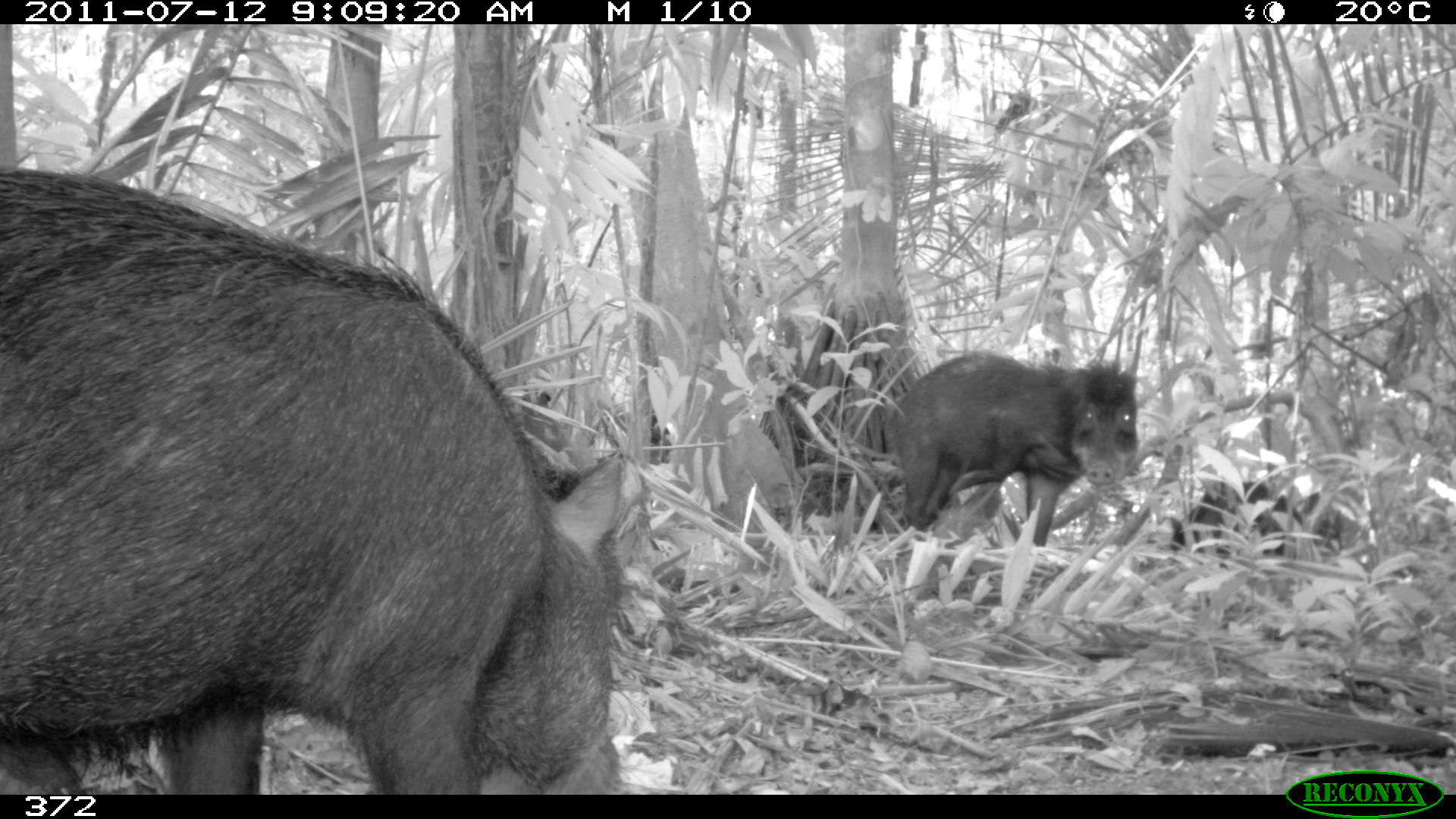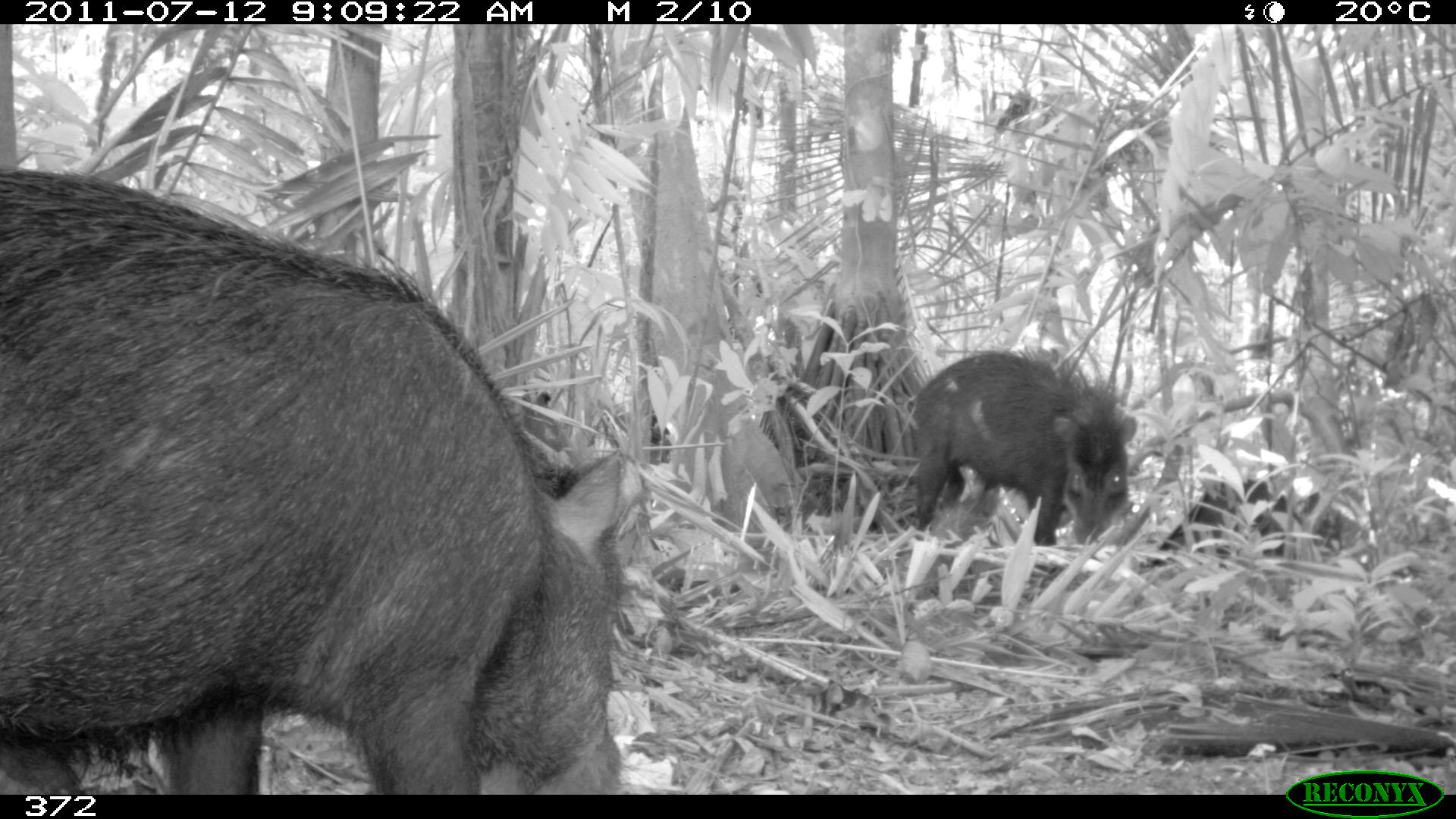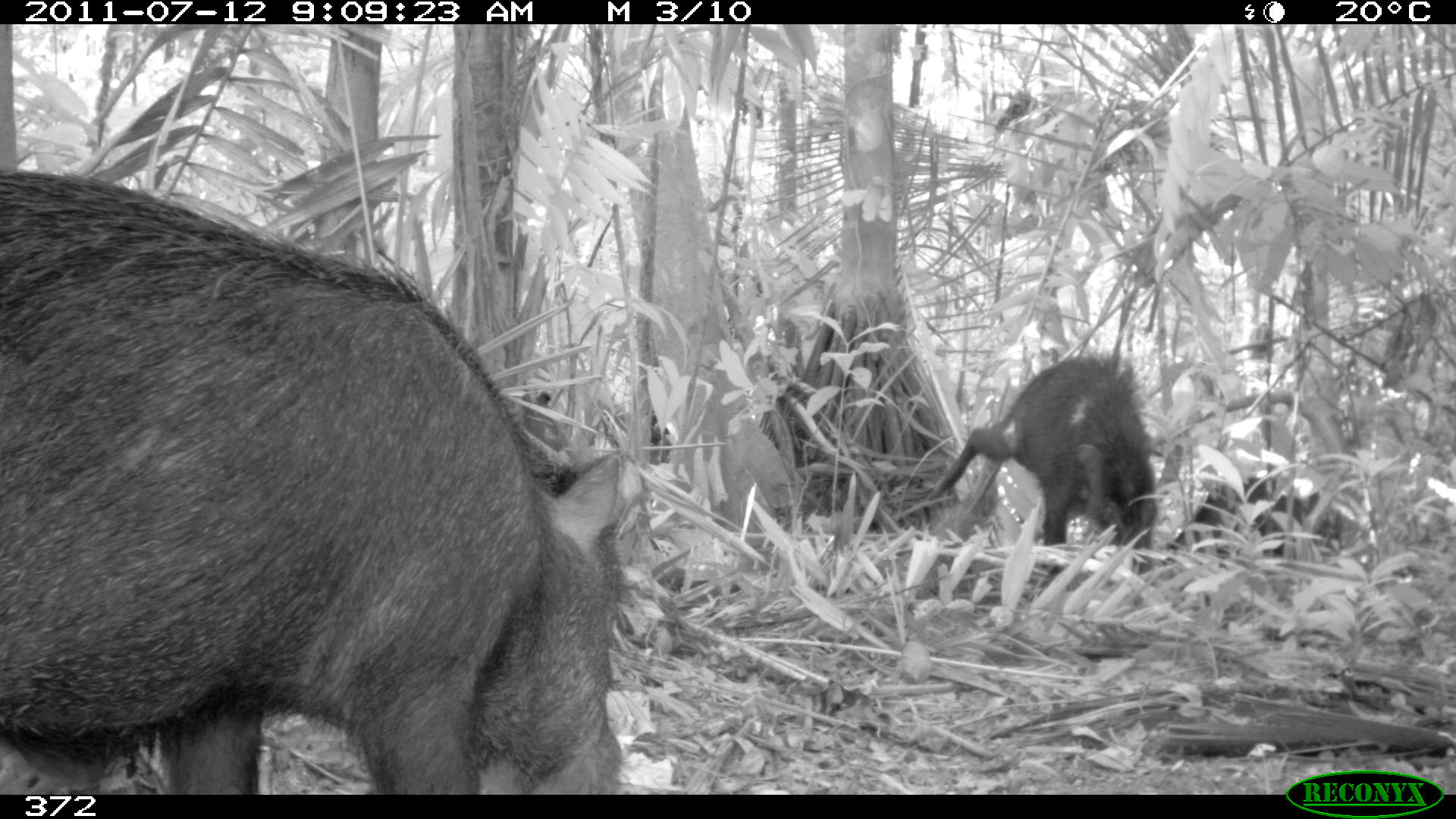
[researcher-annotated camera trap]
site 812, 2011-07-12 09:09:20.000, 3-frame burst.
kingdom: Animalia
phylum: Chordata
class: Mammalia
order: Artiodactyla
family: Tayassuidae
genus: Tayassu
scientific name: Tayassu pecari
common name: white-lipped peccary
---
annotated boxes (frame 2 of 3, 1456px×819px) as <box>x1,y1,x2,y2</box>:
tayassu pecari: <box>0,162,623,795</box>; <box>912,350,1137,546</box>; <box>1152,480,1341,570</box>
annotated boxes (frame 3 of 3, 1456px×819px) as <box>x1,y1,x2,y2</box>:
tayassu pecari: <box>0,172,626,795</box>; <box>930,354,1155,570</box>; <box>1165,474,1350,567</box>